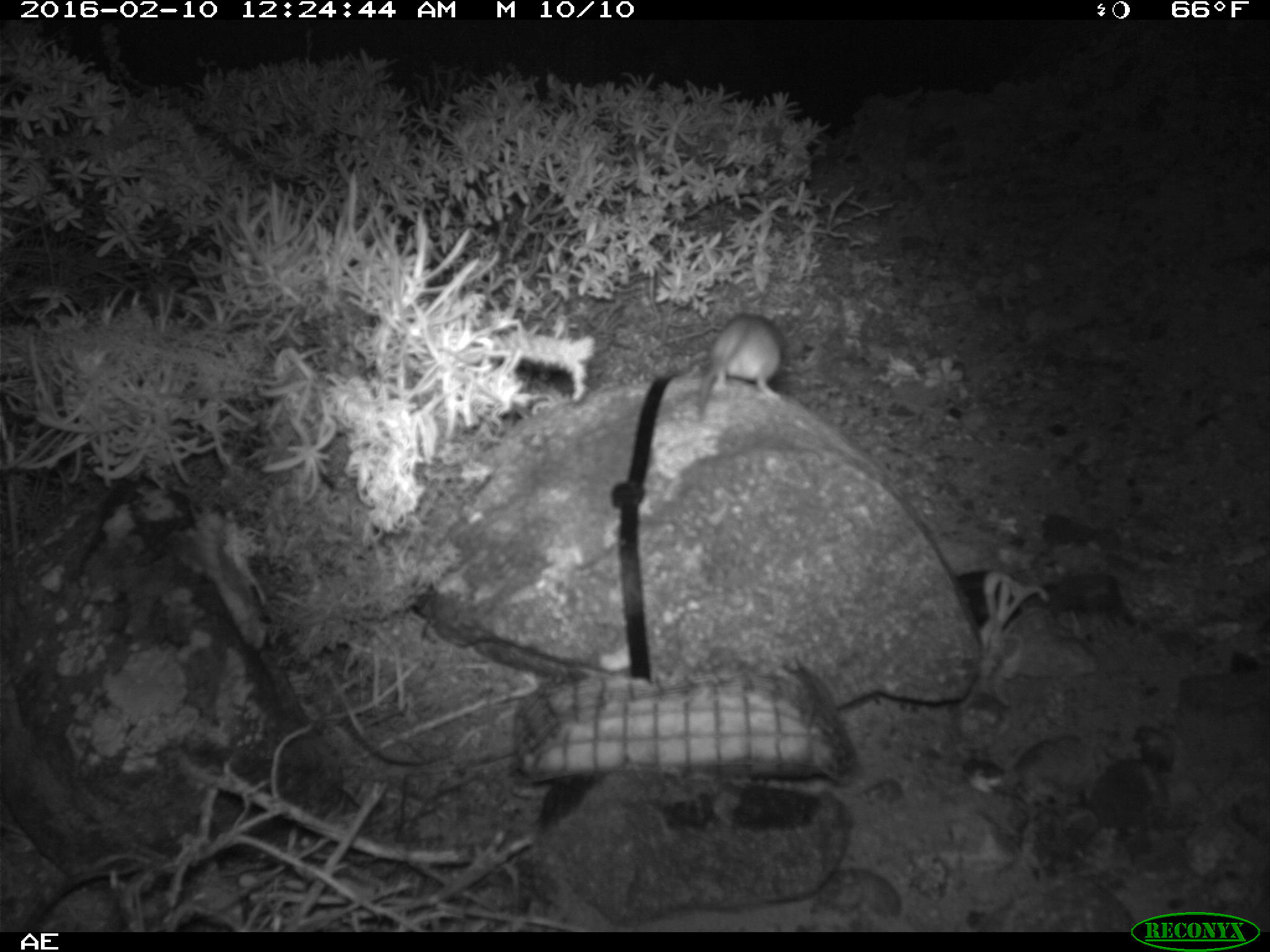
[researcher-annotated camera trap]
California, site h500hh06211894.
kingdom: Animalia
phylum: Chordata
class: Mammalia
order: Rodentia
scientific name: Rodentia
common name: rodent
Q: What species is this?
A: Rodent (Rodentia).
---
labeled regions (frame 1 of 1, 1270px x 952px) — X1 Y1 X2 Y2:
rodent: 695 300 783 421